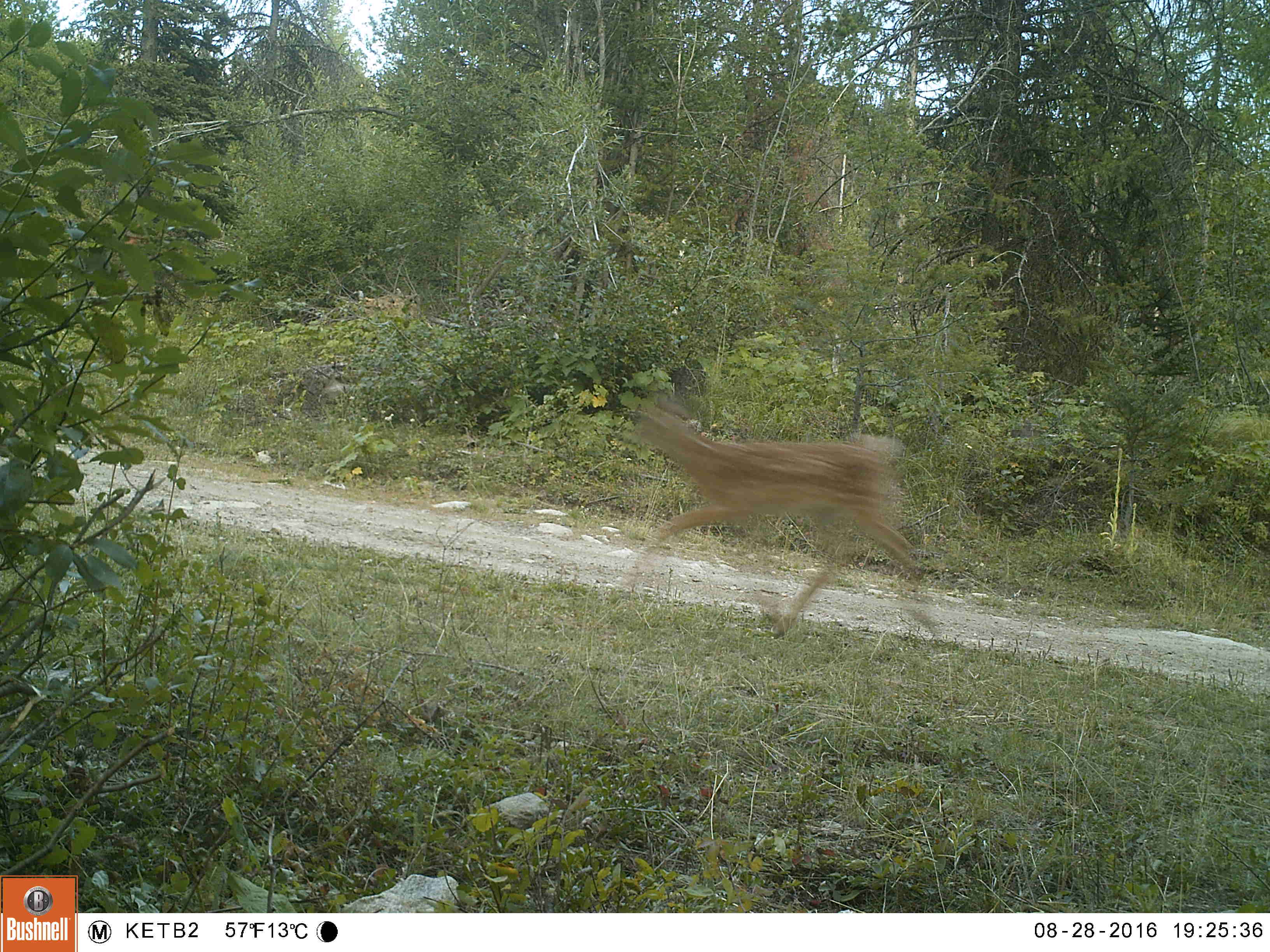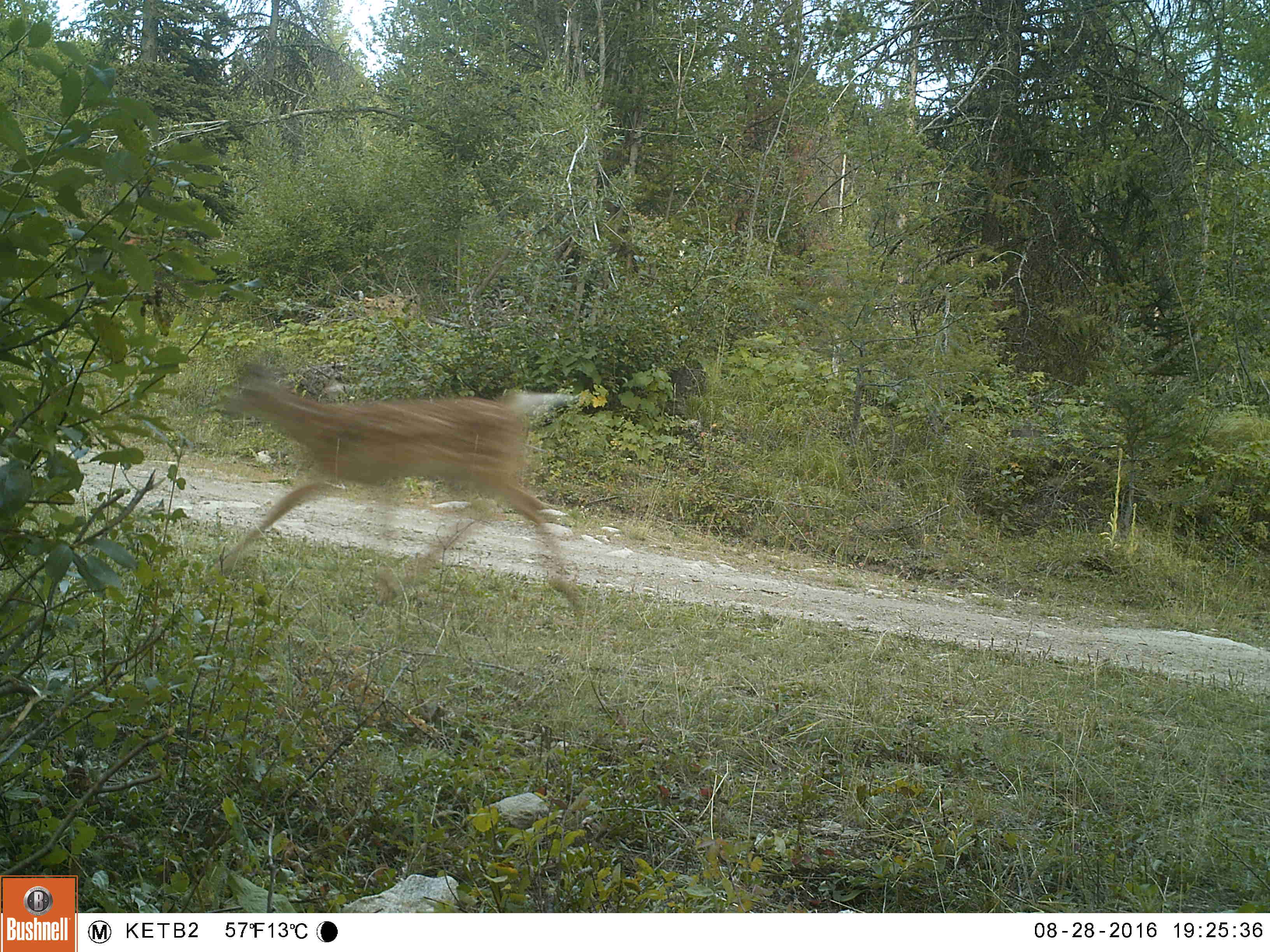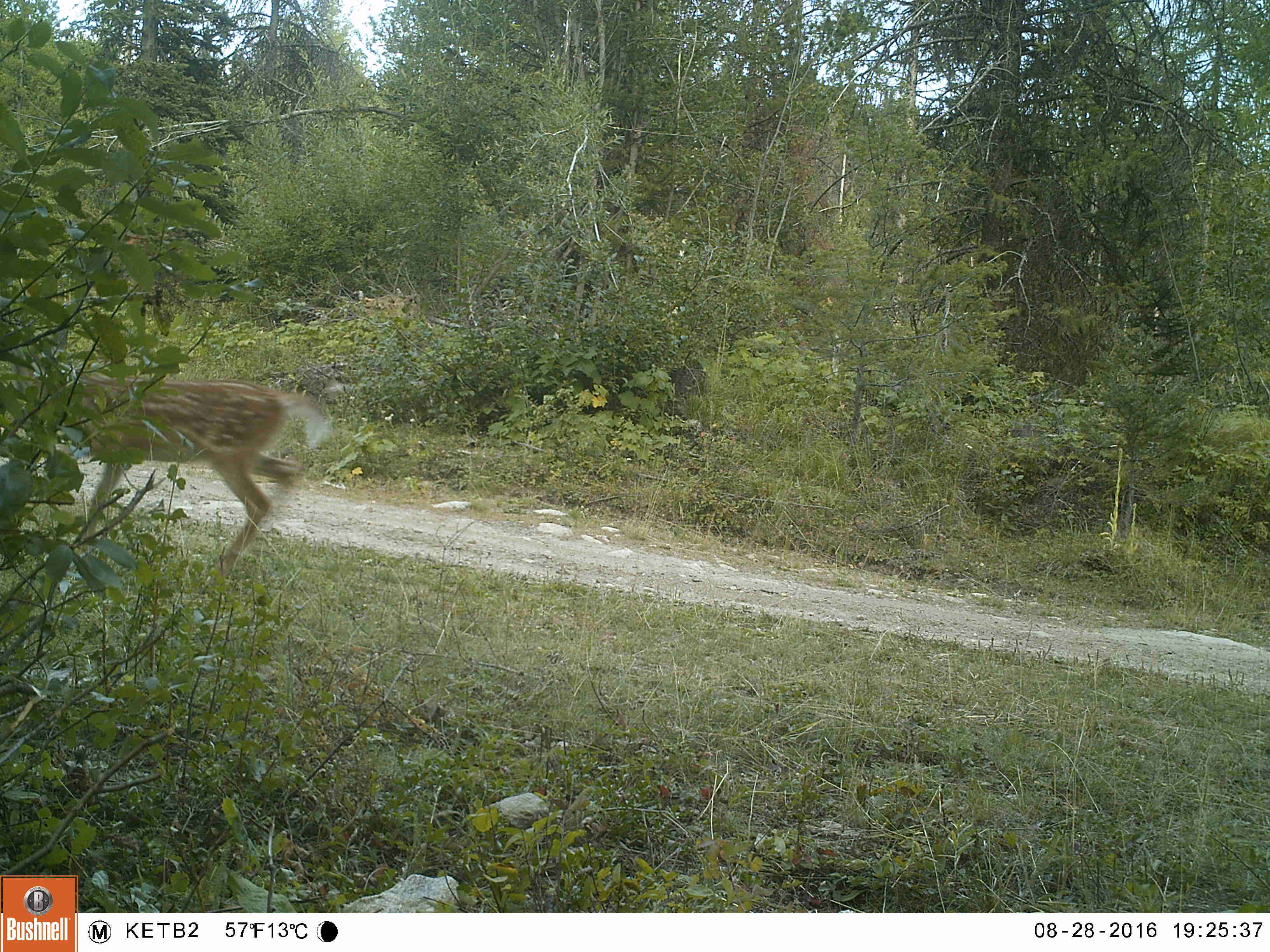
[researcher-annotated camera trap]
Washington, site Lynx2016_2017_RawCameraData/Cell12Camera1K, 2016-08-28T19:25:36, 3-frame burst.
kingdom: Animalia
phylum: Chordata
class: Mammalia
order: Artiodactyla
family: Cervidae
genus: Odocoileus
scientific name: Odocoileus virginianus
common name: white-tailed deer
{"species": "Odocoileus virginianus (white-tailed deer)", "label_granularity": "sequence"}